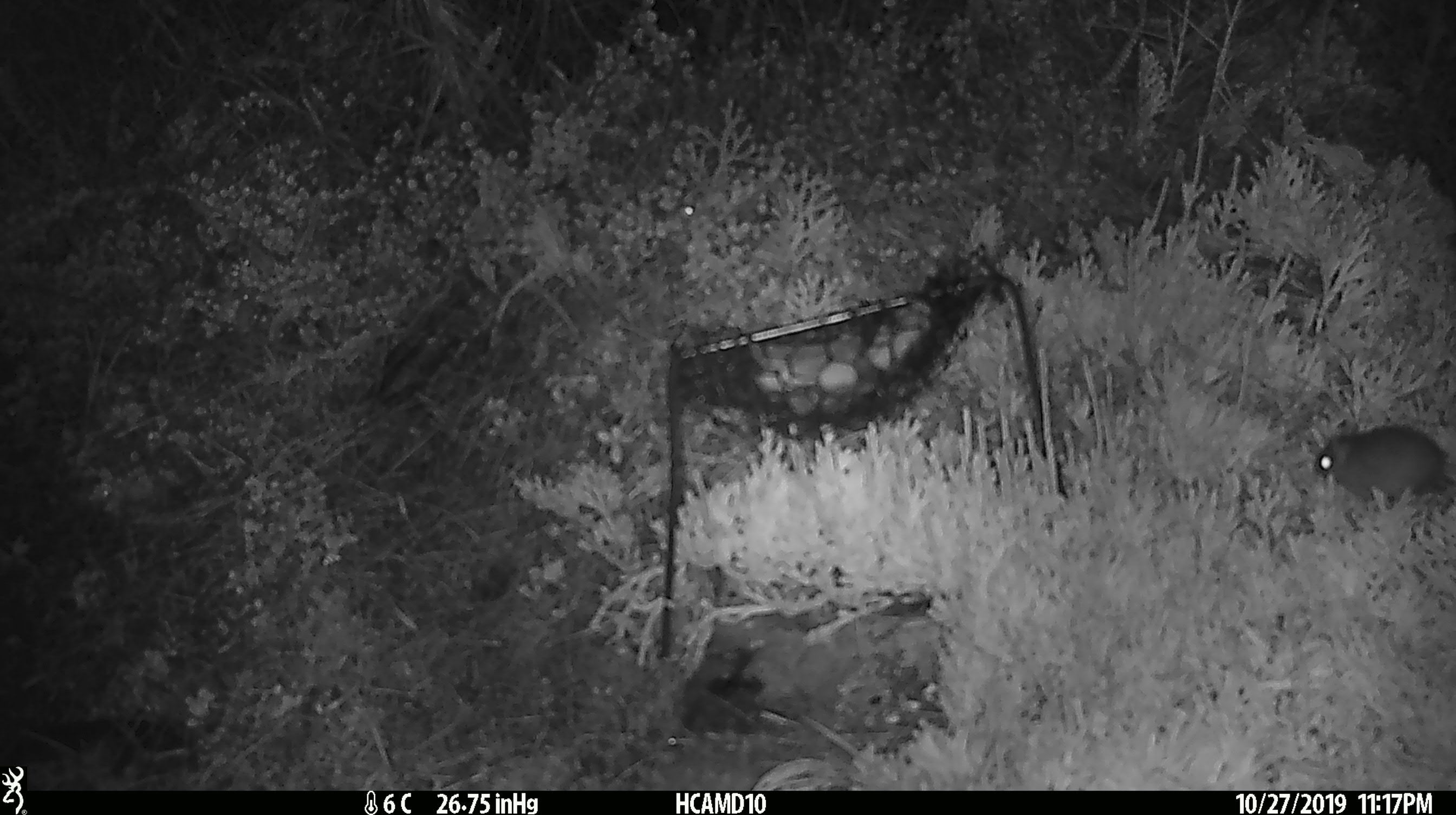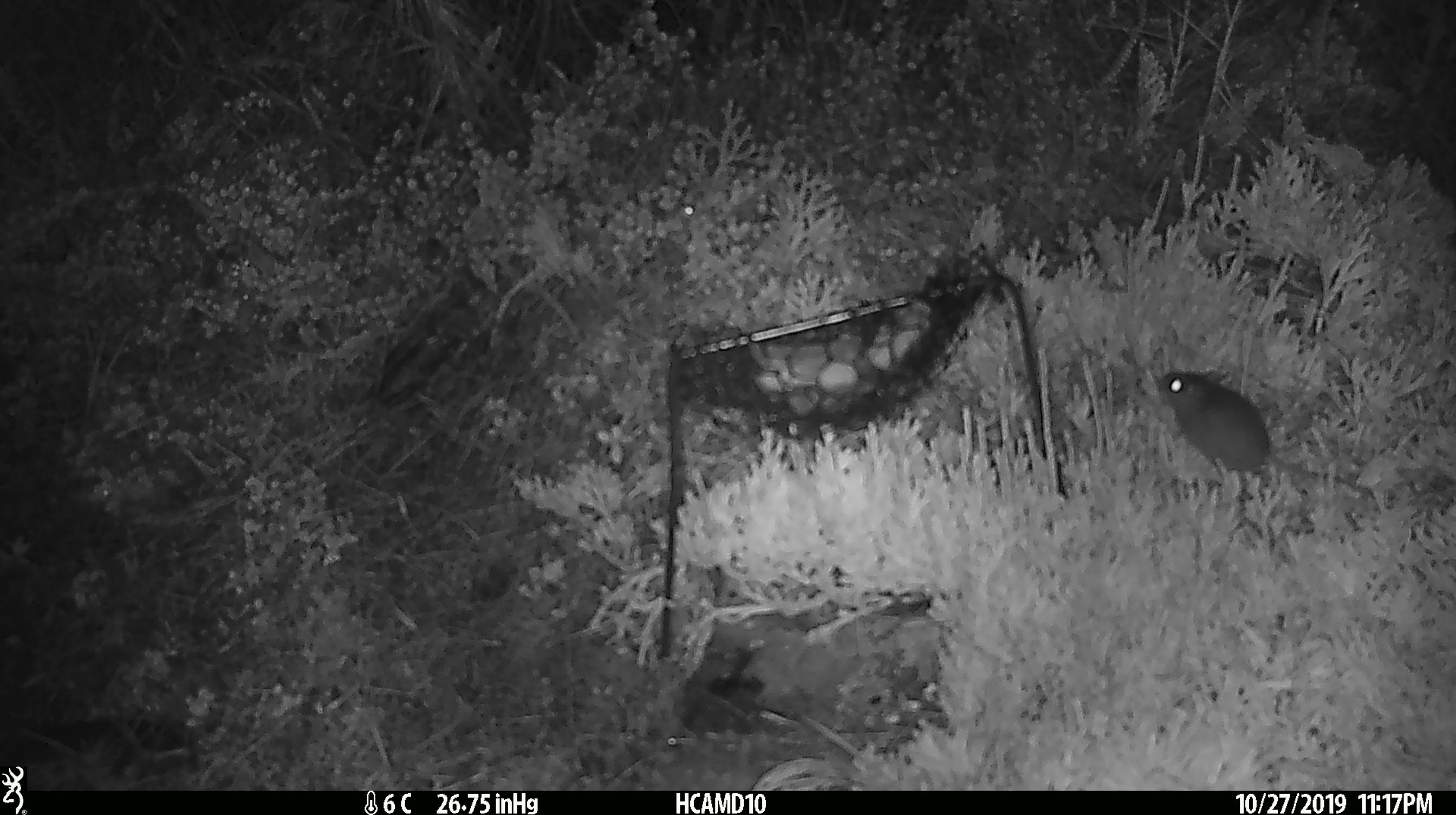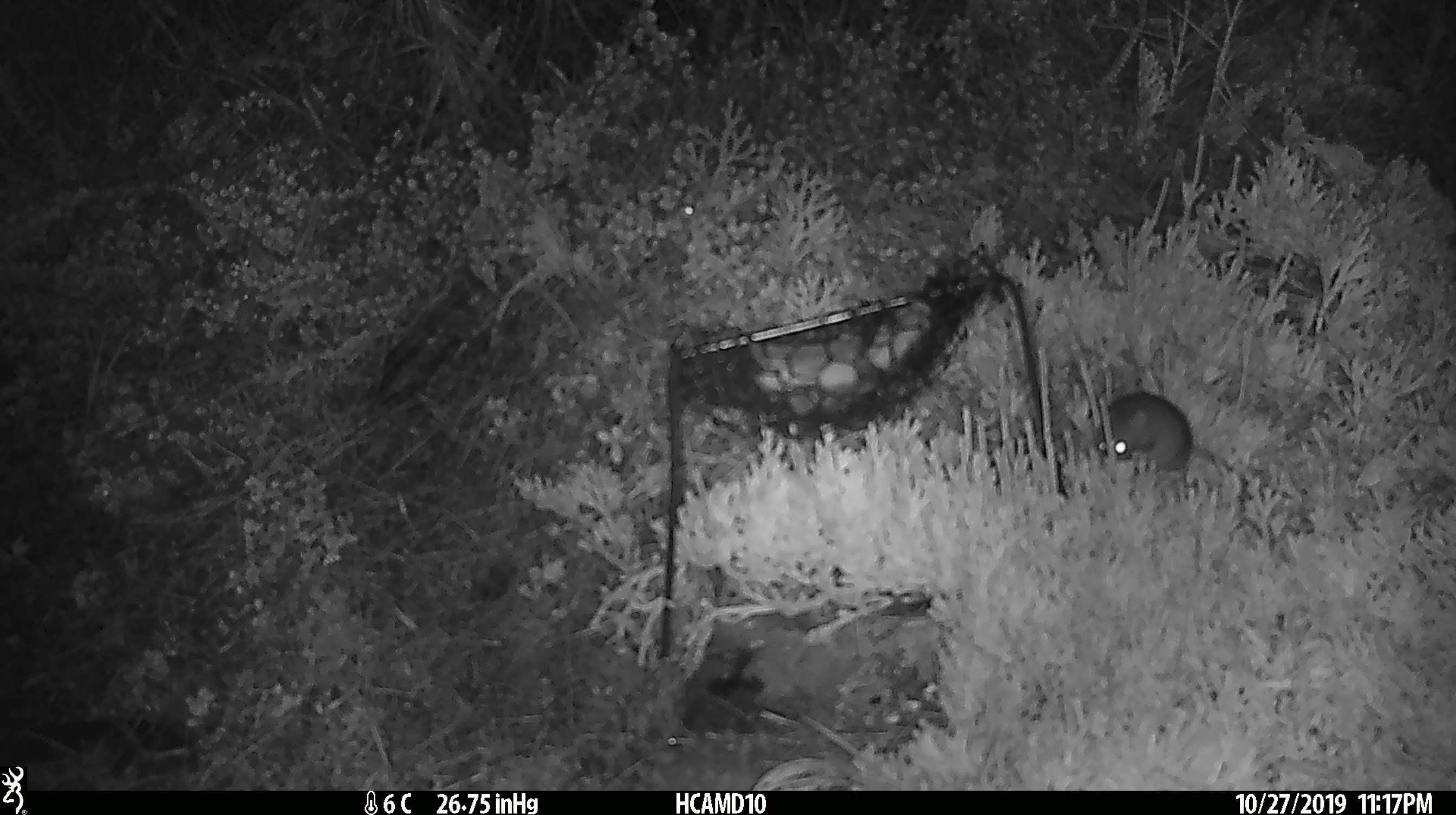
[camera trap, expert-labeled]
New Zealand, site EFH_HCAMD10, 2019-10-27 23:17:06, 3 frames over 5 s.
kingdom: Animalia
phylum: Chordata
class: Mammalia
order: Rodentia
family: Muridae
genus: Mus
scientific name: Mus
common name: mouse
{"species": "mouse (Mus)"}